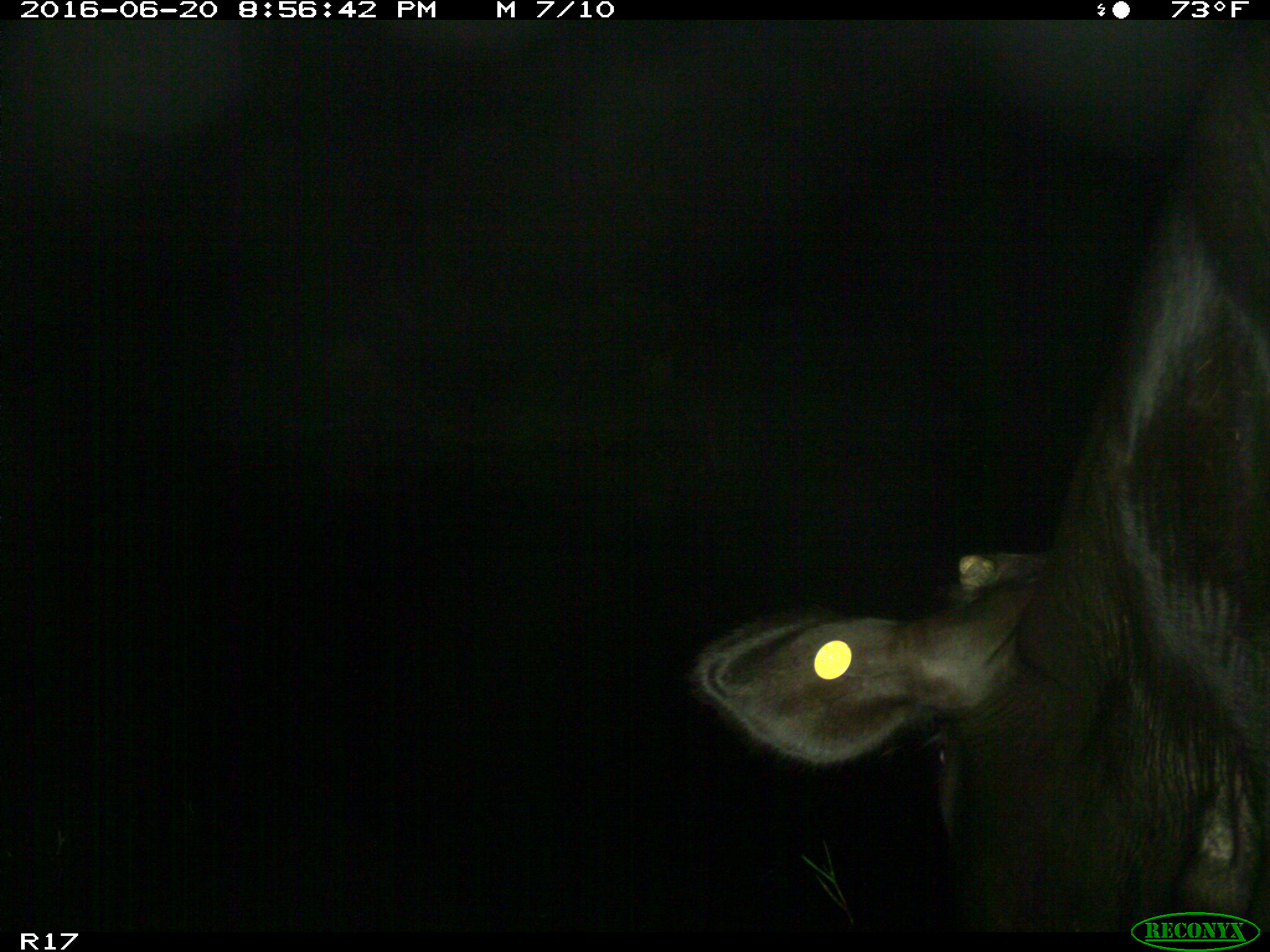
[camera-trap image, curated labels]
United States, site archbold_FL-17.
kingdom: Animalia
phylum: Chordata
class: Mammalia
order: Artiodactyla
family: Bovidae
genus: Bos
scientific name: Bos taurus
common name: domestic cow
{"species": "Bos taurus (domestic cow)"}